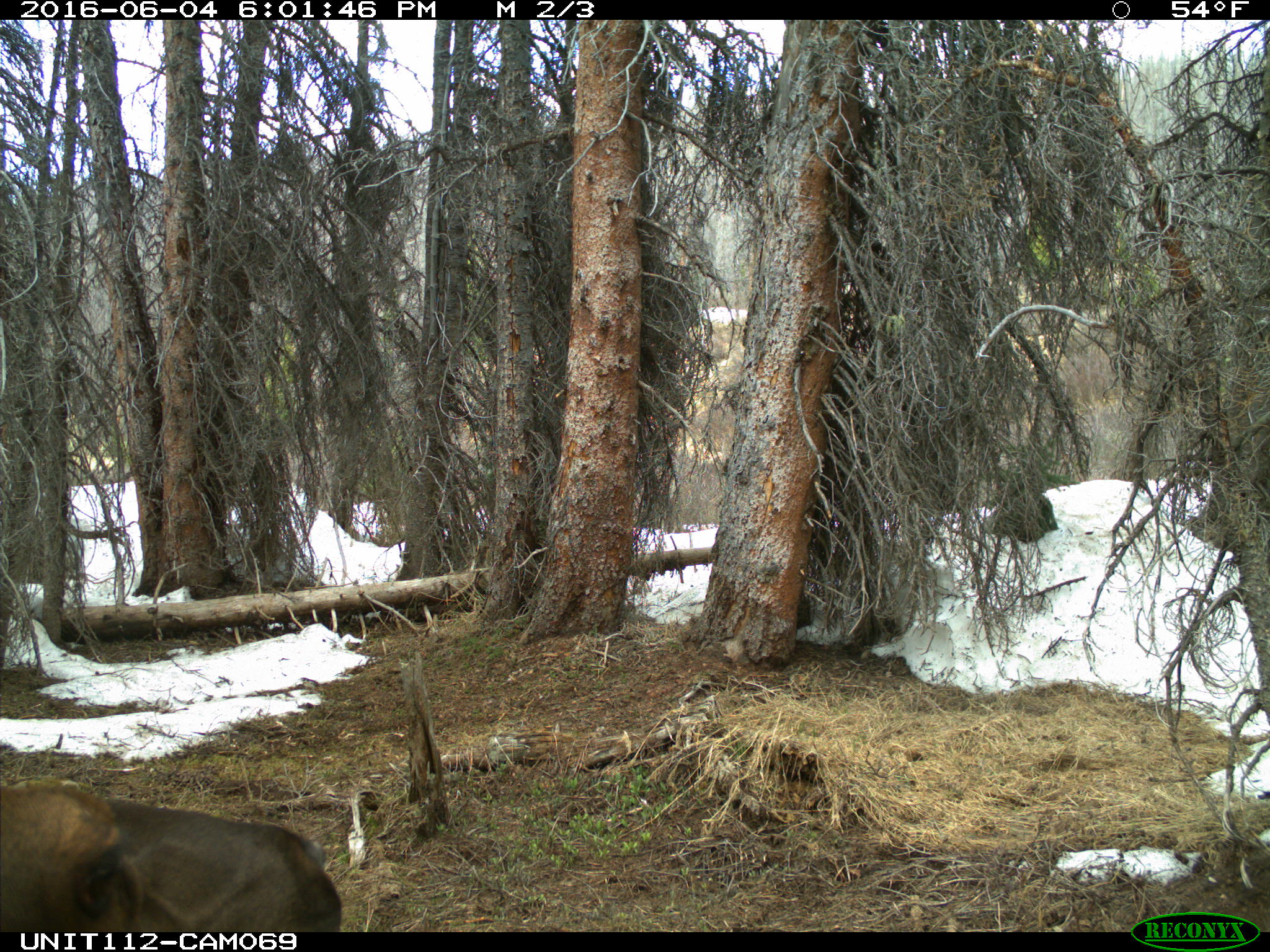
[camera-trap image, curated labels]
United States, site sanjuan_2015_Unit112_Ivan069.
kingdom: Animalia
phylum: Chordata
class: Mammalia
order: Artiodactyla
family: Cervidae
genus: Cervus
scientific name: Cervus elaphus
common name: red deer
Cervus elaphus (red deer).